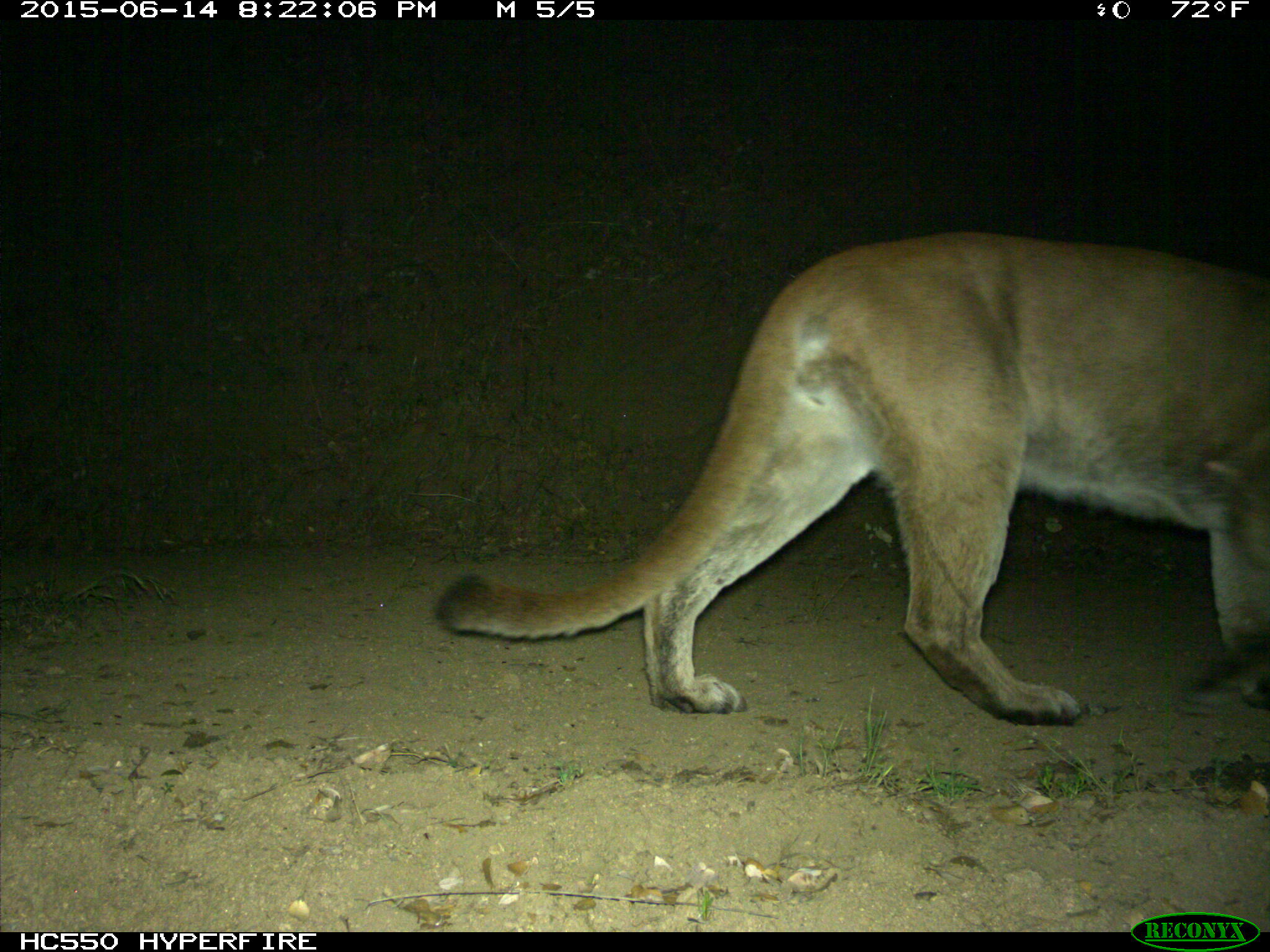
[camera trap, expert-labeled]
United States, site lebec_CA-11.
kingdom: Animalia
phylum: Chordata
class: Mammalia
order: Carnivora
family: Felidae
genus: Puma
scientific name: Puma concolor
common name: mountain lion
Puma concolor (mountain lion).